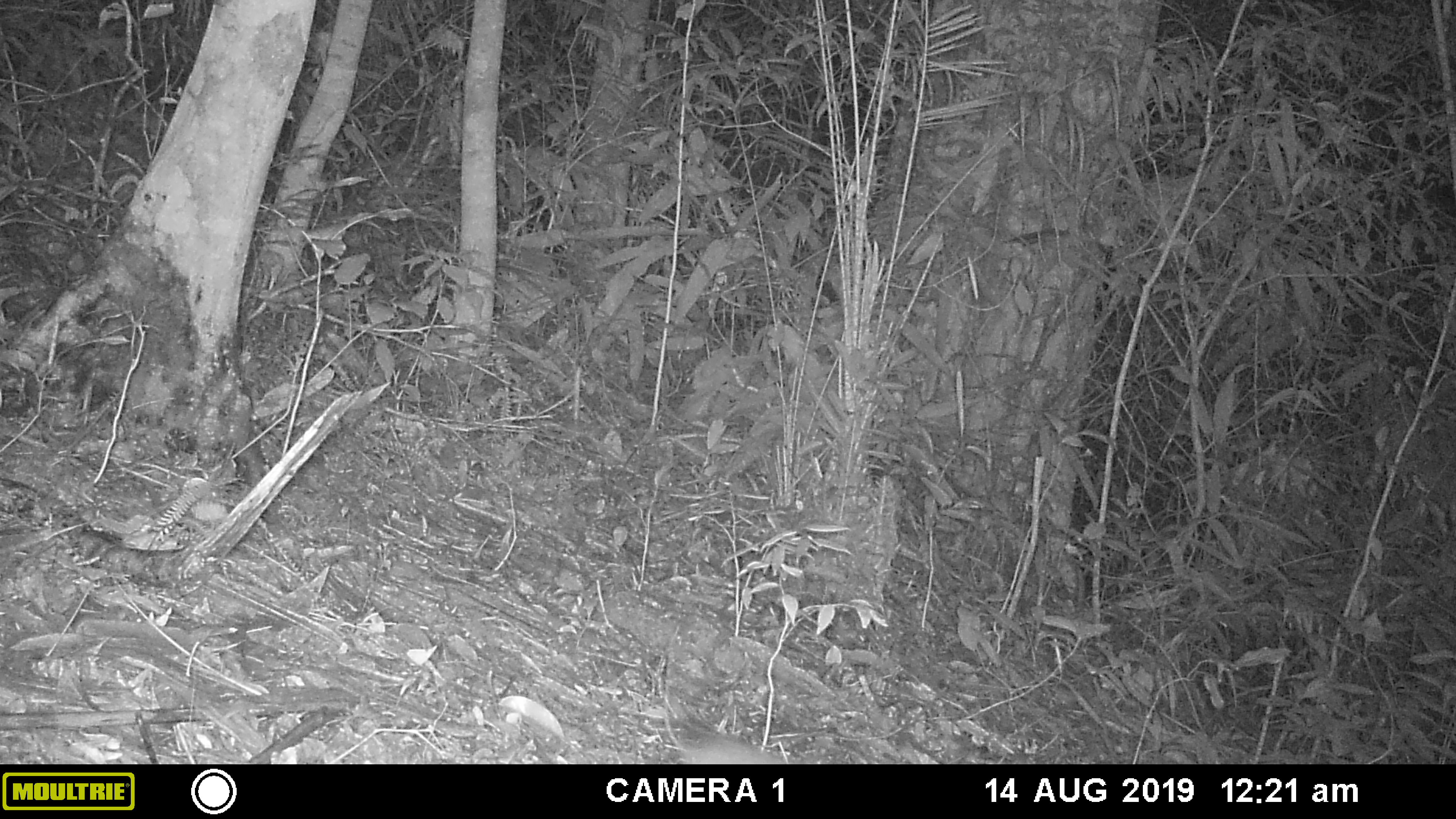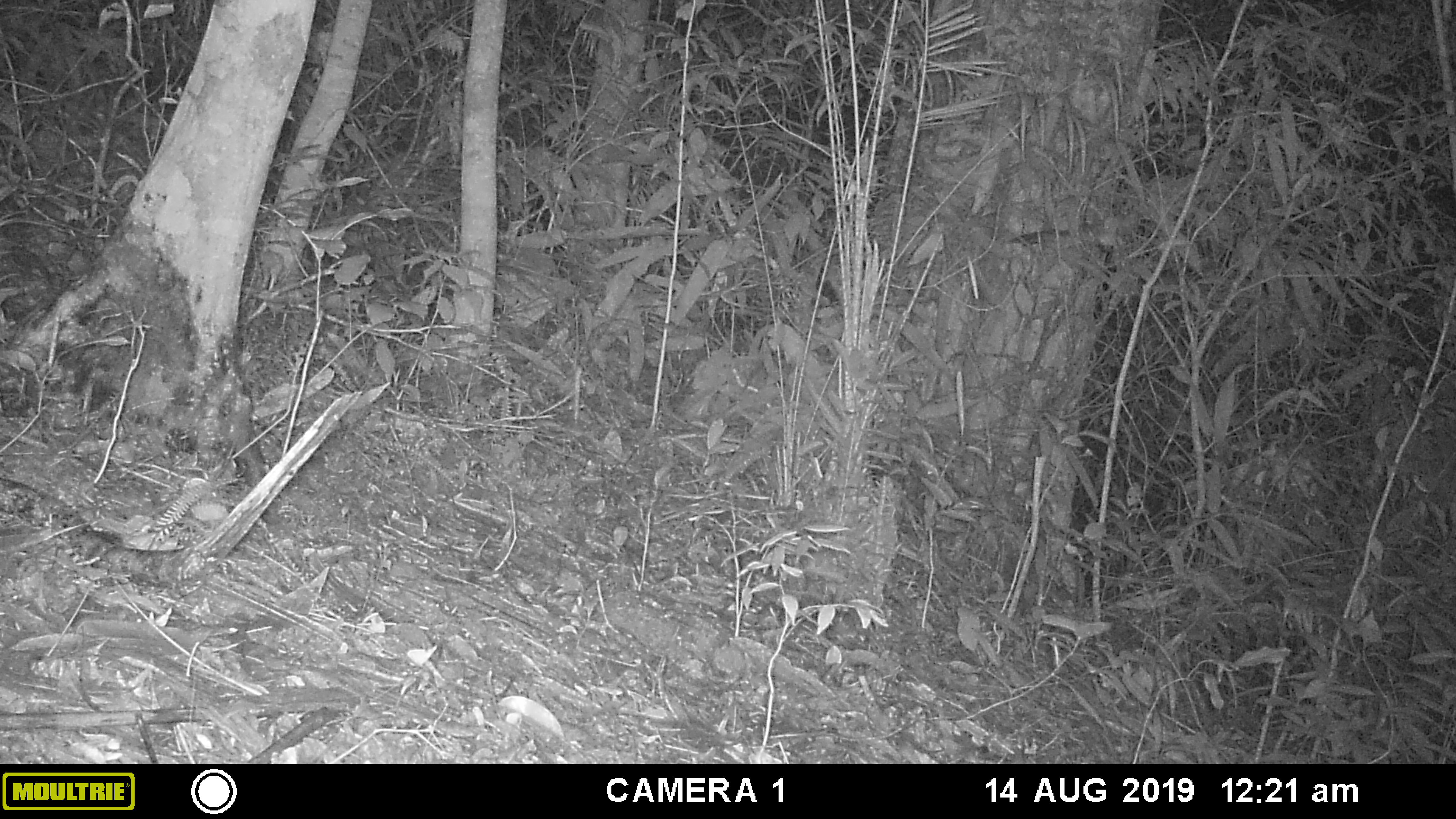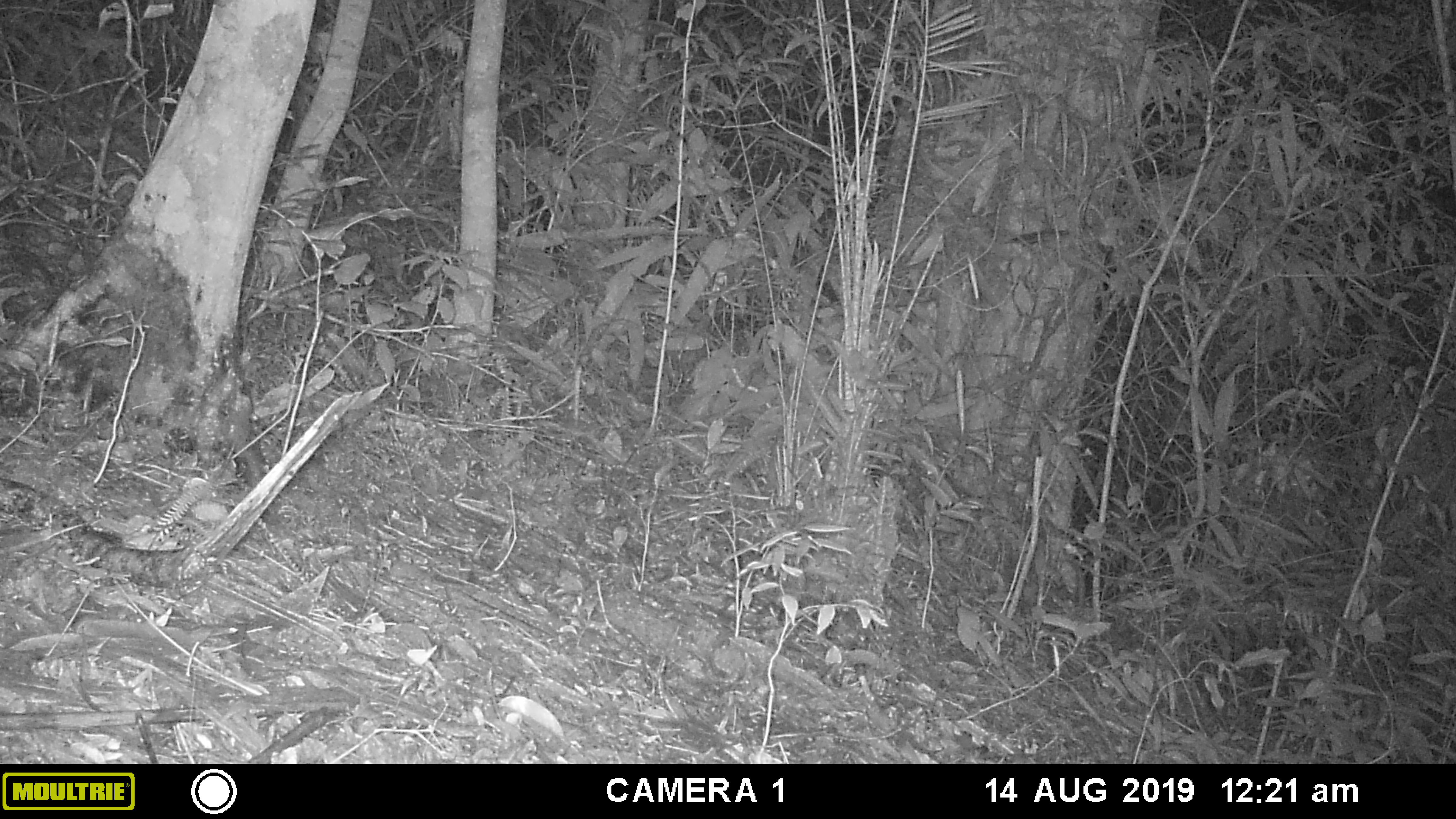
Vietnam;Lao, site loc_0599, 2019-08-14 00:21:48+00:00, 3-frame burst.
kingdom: Animalia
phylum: Chordata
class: Mammalia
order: Rodentia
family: Muridae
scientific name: Muridae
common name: old-world mice and rats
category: unidentified murid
Unidentified murid (old-world mice and rats) (Muridae). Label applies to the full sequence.